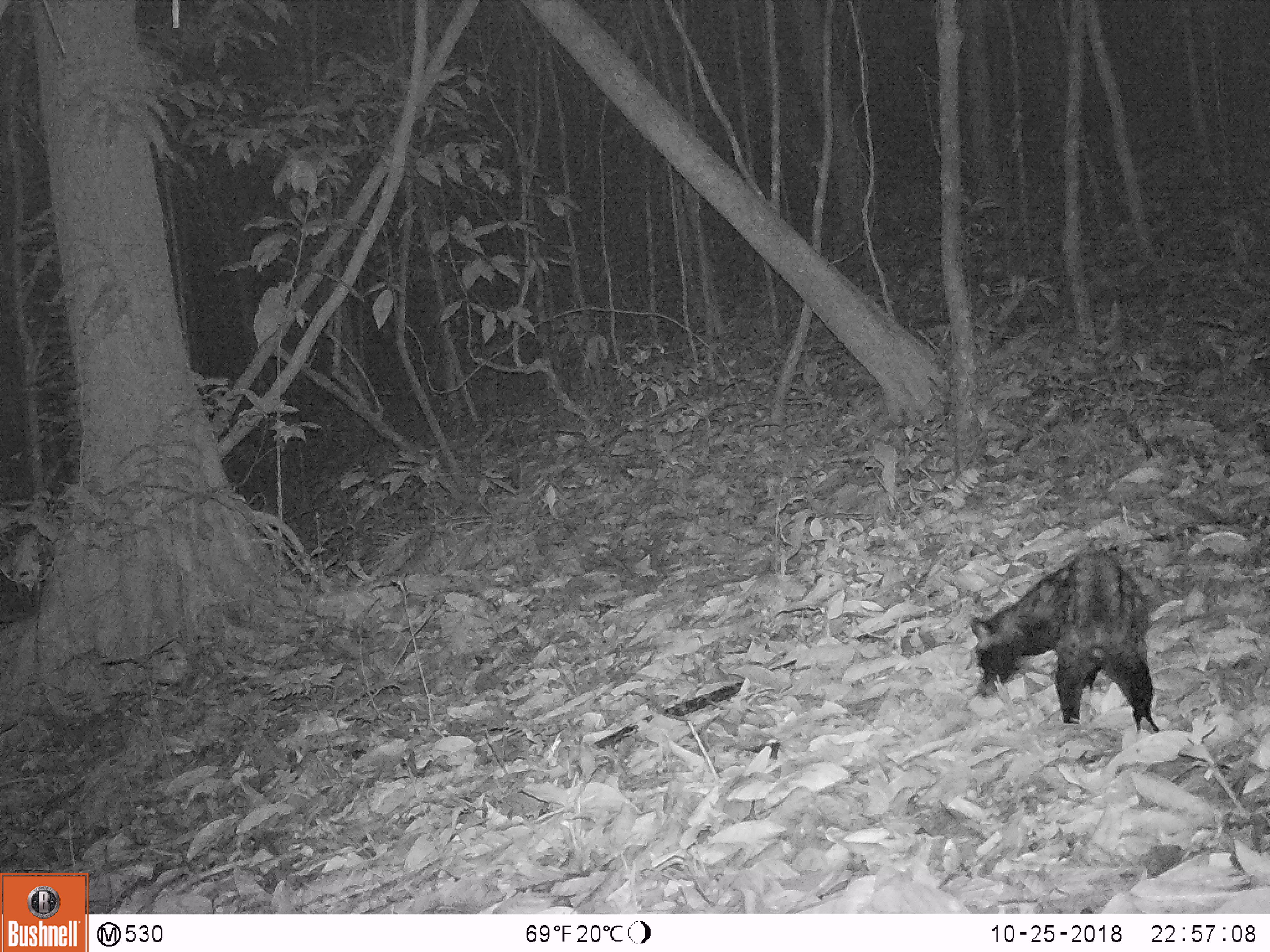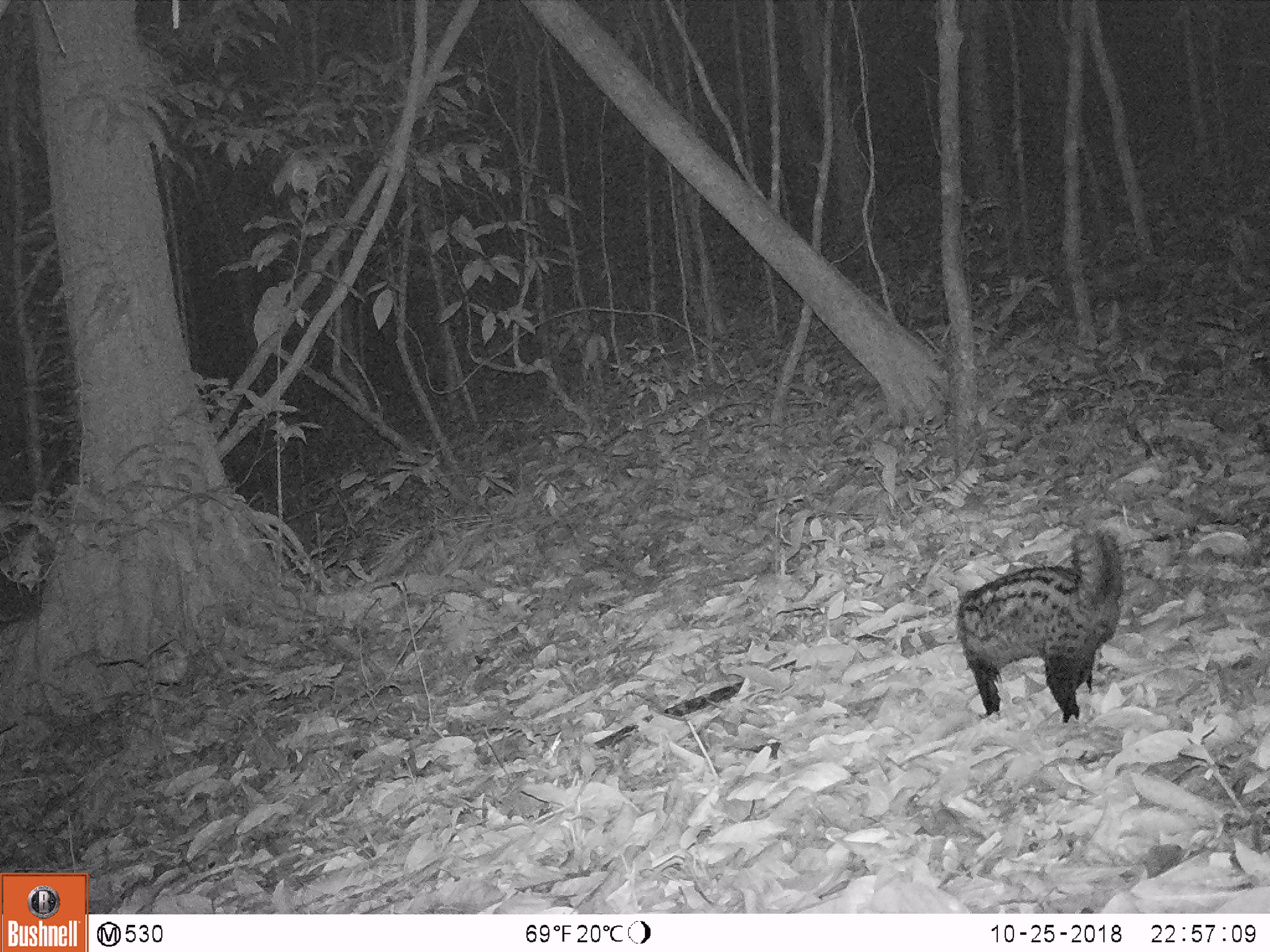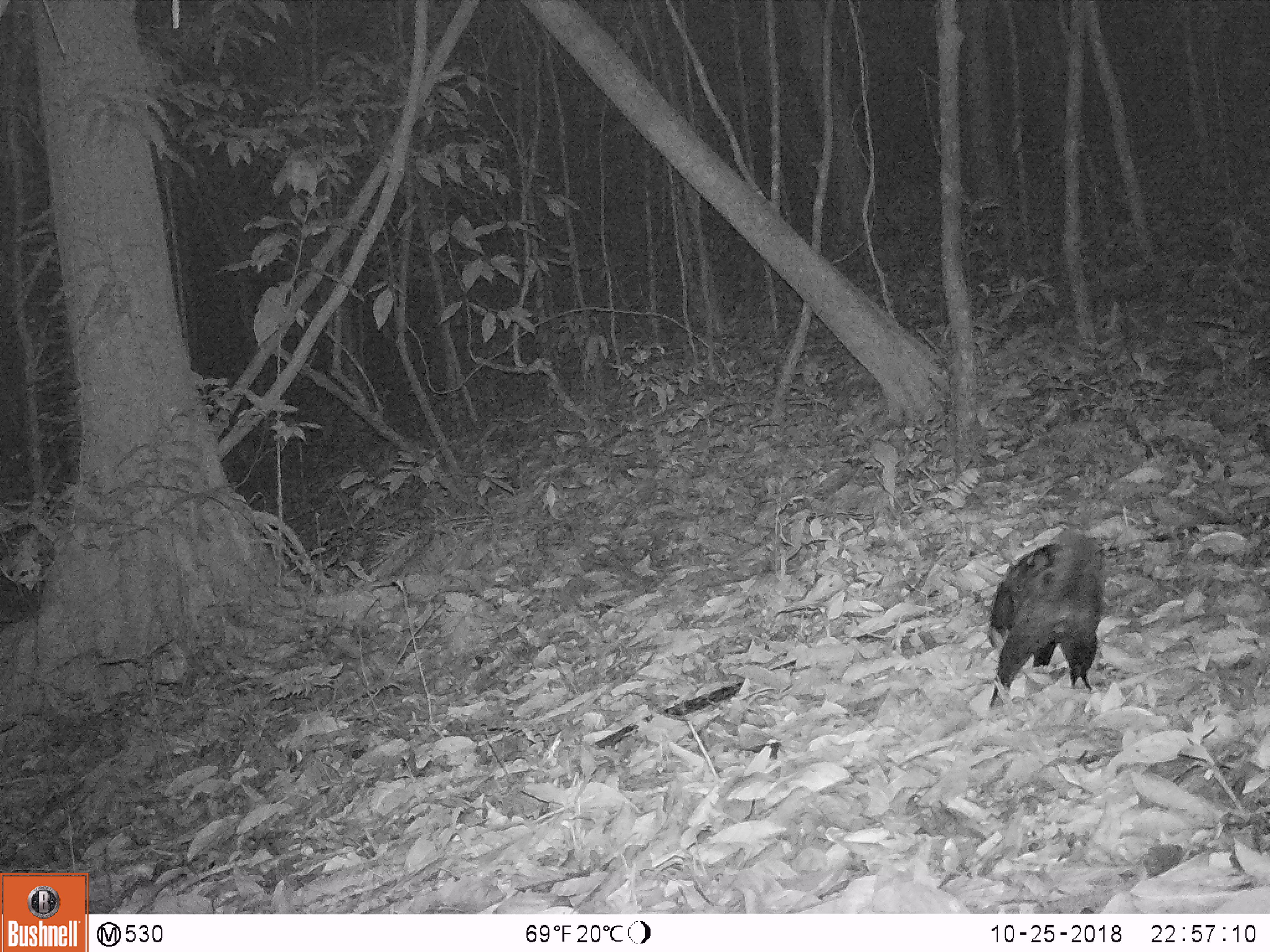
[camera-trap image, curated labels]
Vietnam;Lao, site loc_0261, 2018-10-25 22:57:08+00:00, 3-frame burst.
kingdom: Animalia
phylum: Chordata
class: Mammalia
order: Carnivora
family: Viverridae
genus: Paradoxurus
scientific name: Paradoxurus hermaphroditus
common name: common palm civet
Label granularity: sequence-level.